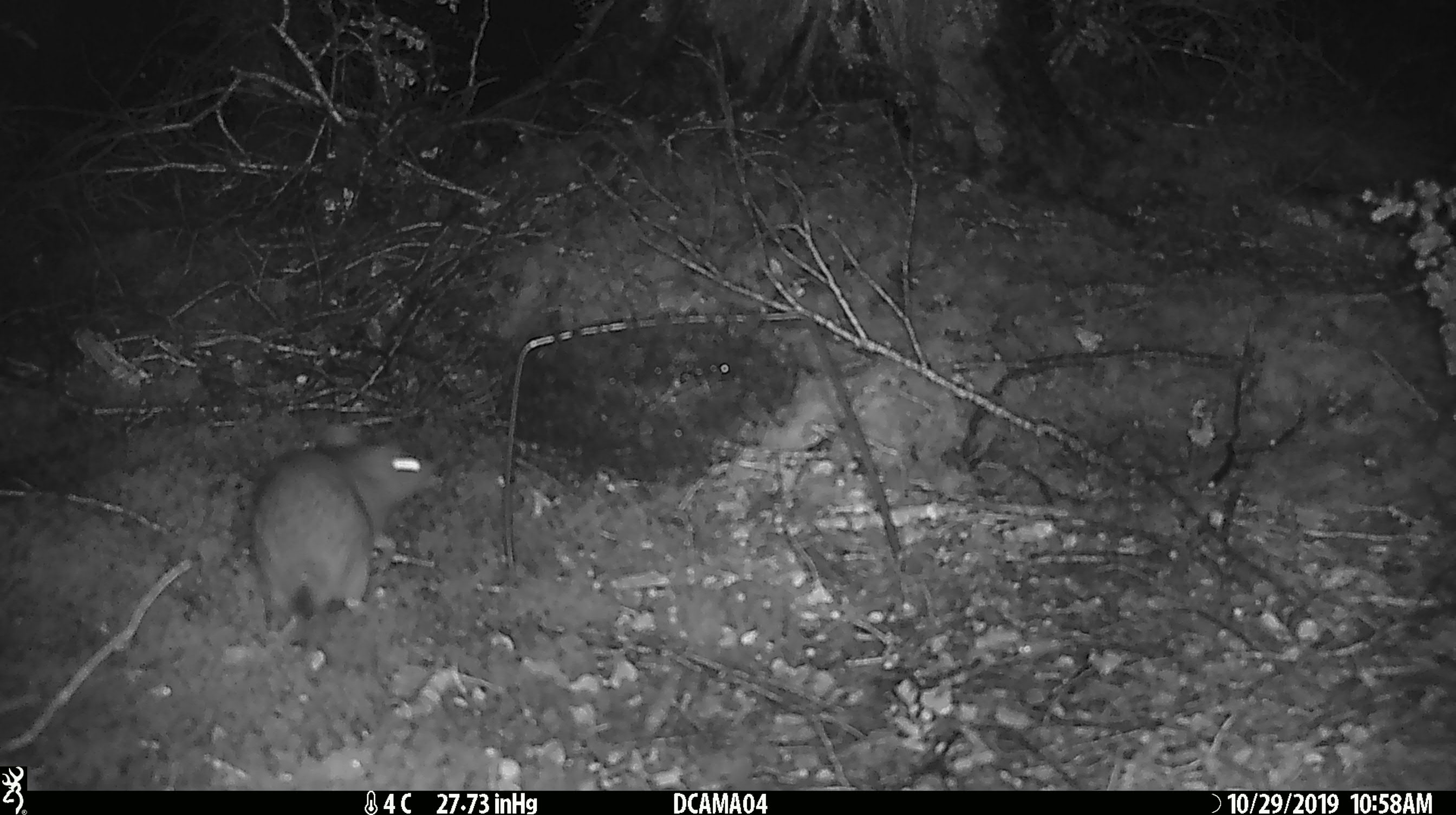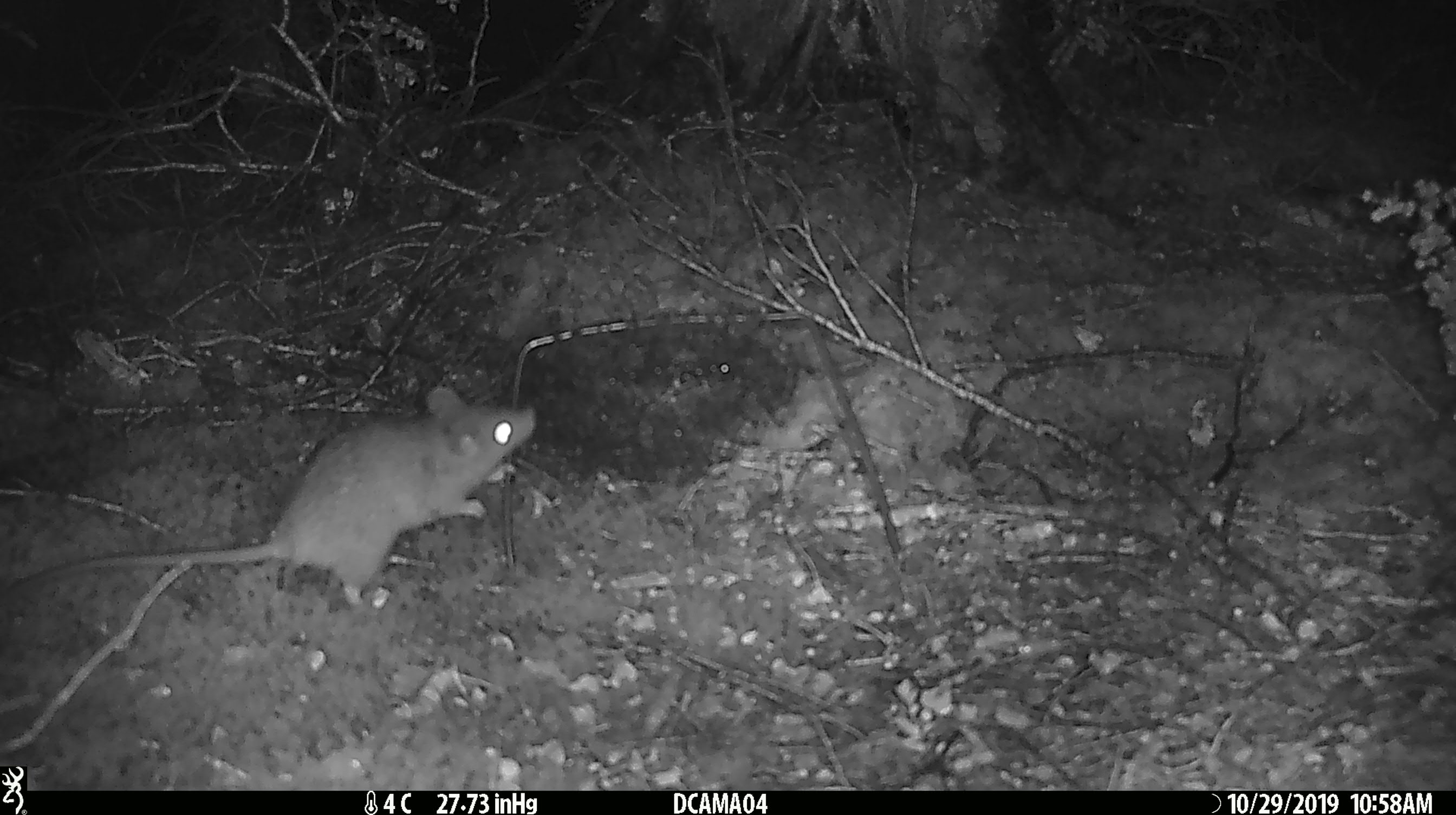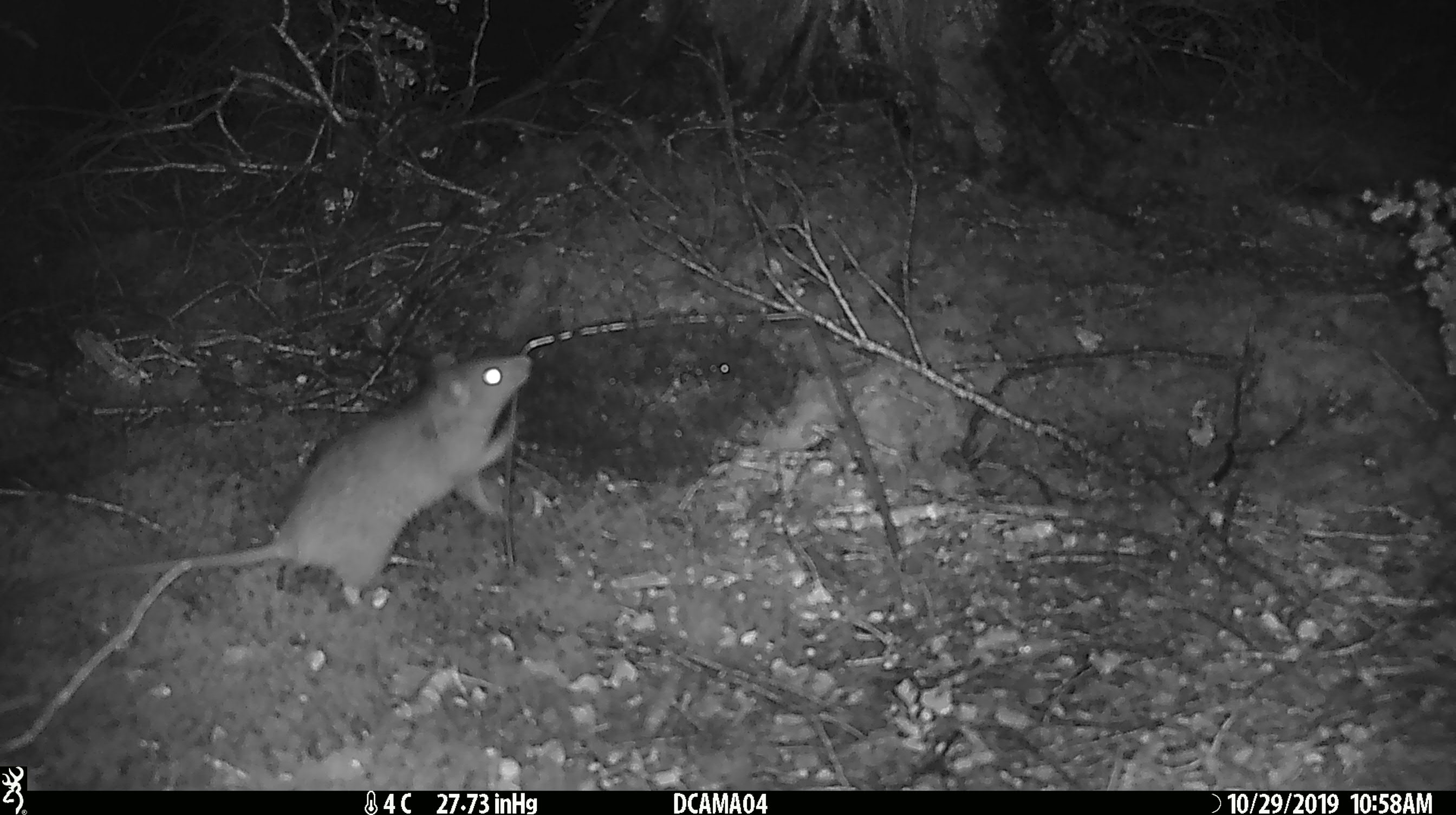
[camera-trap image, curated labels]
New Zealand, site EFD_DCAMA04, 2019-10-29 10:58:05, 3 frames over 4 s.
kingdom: Animalia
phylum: Chordata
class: Mammalia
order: Rodentia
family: Muridae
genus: Rattus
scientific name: Rattus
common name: rat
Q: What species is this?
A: Rat (Rattus).